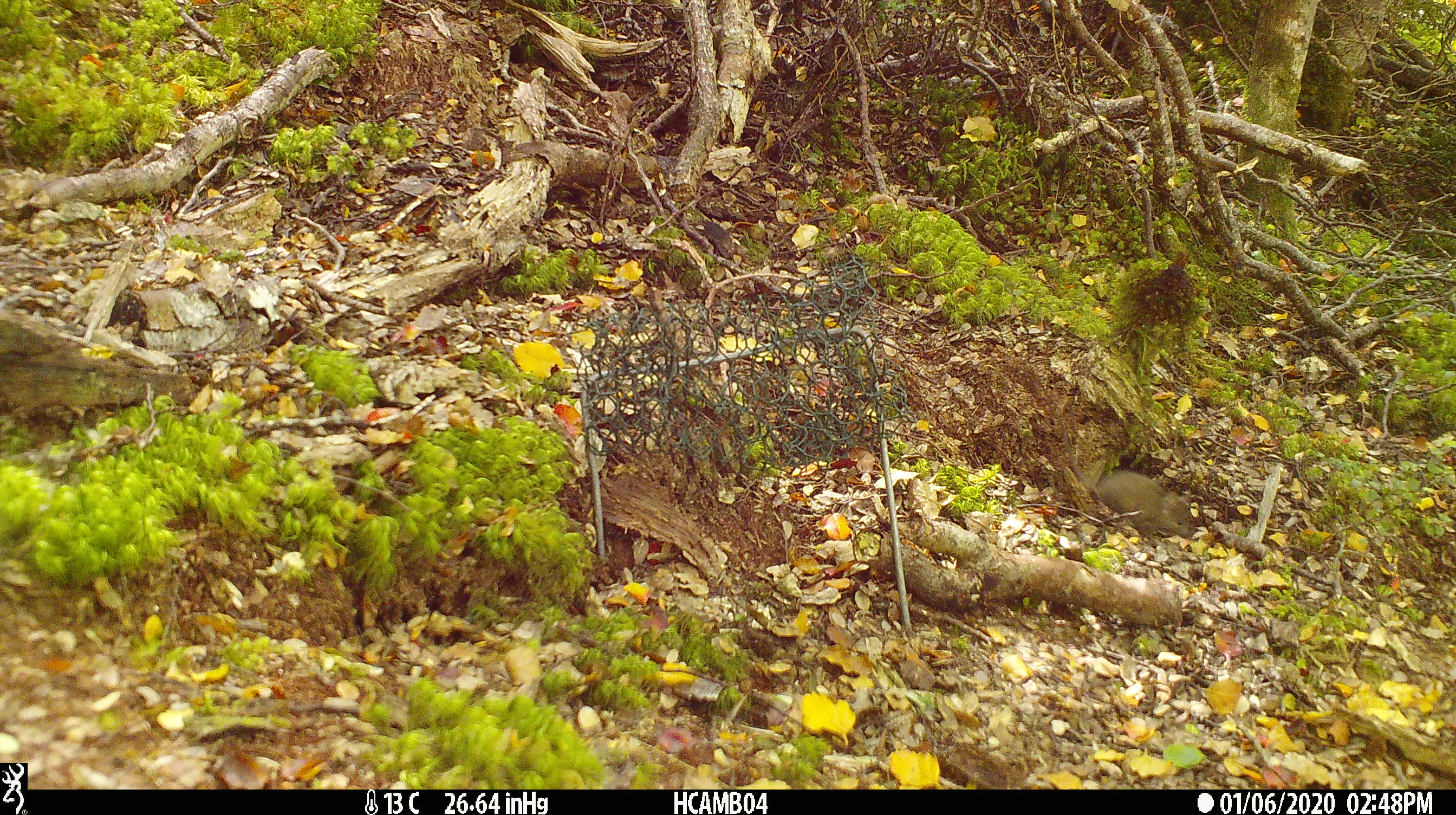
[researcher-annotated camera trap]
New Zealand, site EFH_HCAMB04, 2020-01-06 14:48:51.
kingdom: Animalia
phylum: Chordata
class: Mammalia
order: Rodentia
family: Muridae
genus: Mus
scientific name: Mus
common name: mouse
Mouse (Mus).